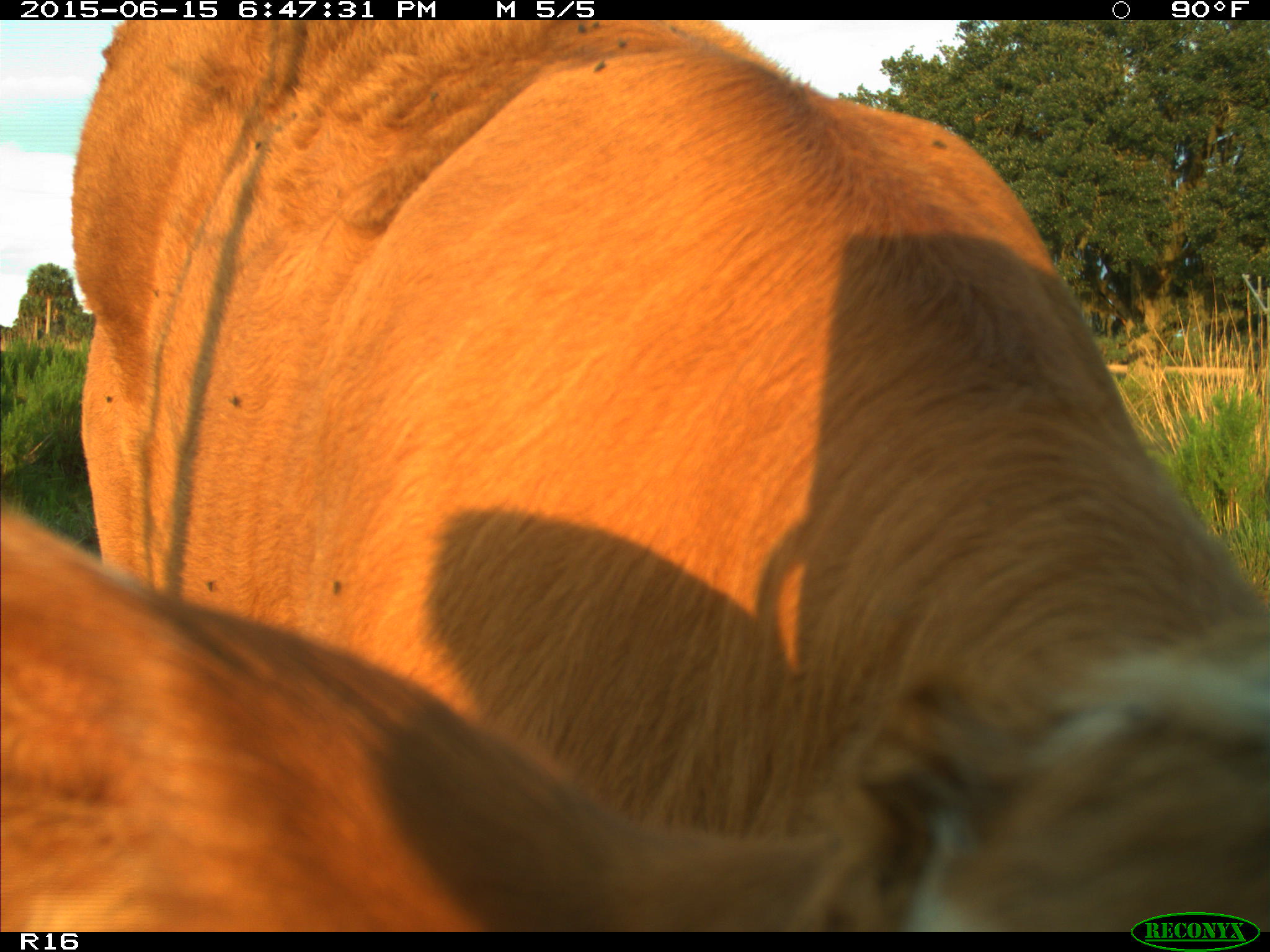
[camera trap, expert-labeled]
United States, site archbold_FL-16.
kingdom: Animalia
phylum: Chordata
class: Mammalia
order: Artiodactyla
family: Bovidae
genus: Bos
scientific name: Bos taurus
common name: domestic cow